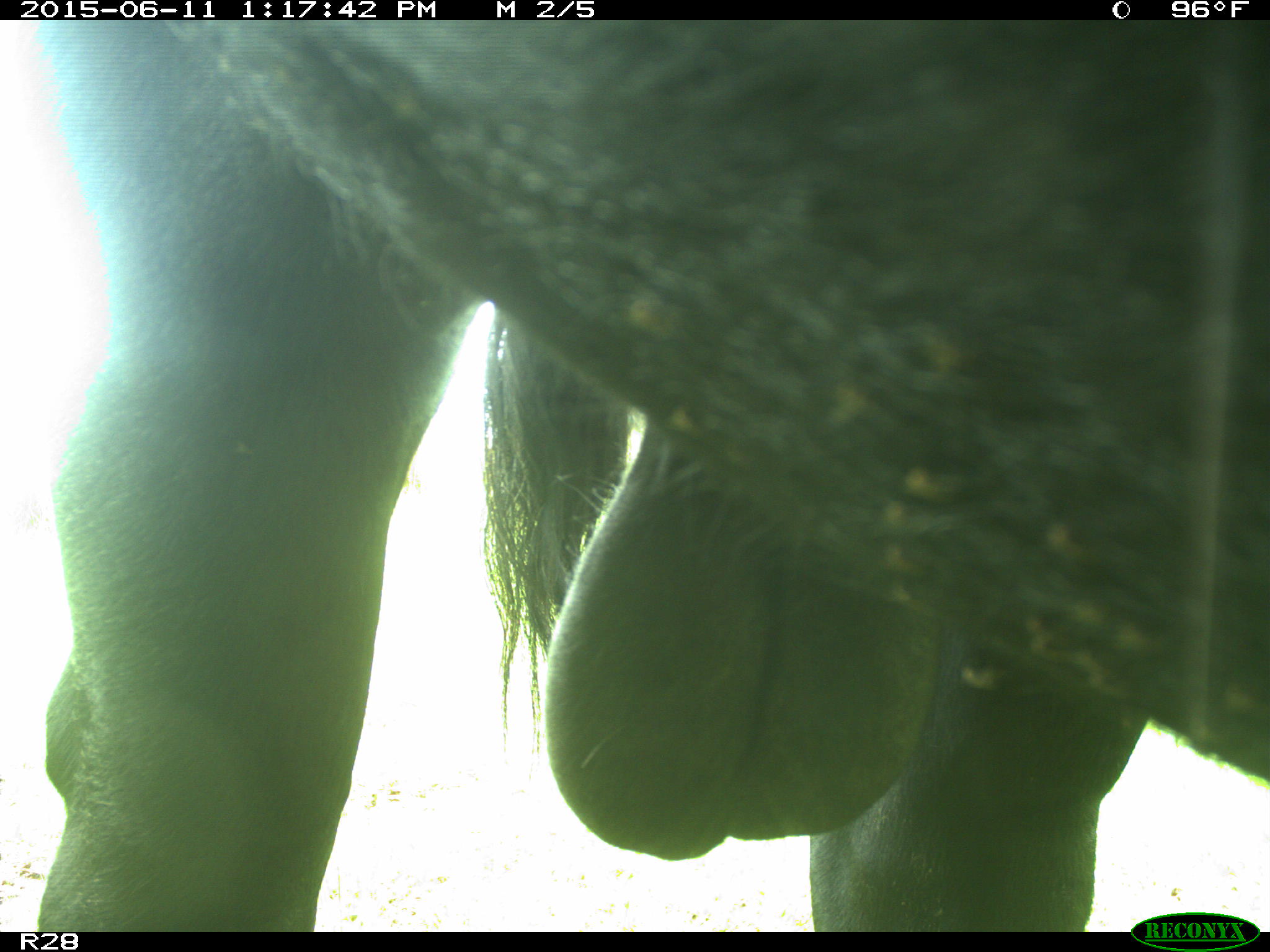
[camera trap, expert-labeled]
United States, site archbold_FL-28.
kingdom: Animalia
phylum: Chordata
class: Mammalia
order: Artiodactyla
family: Bovidae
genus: Bos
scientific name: Bos taurus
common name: domestic cow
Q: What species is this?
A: Bos taurus (domestic cow).